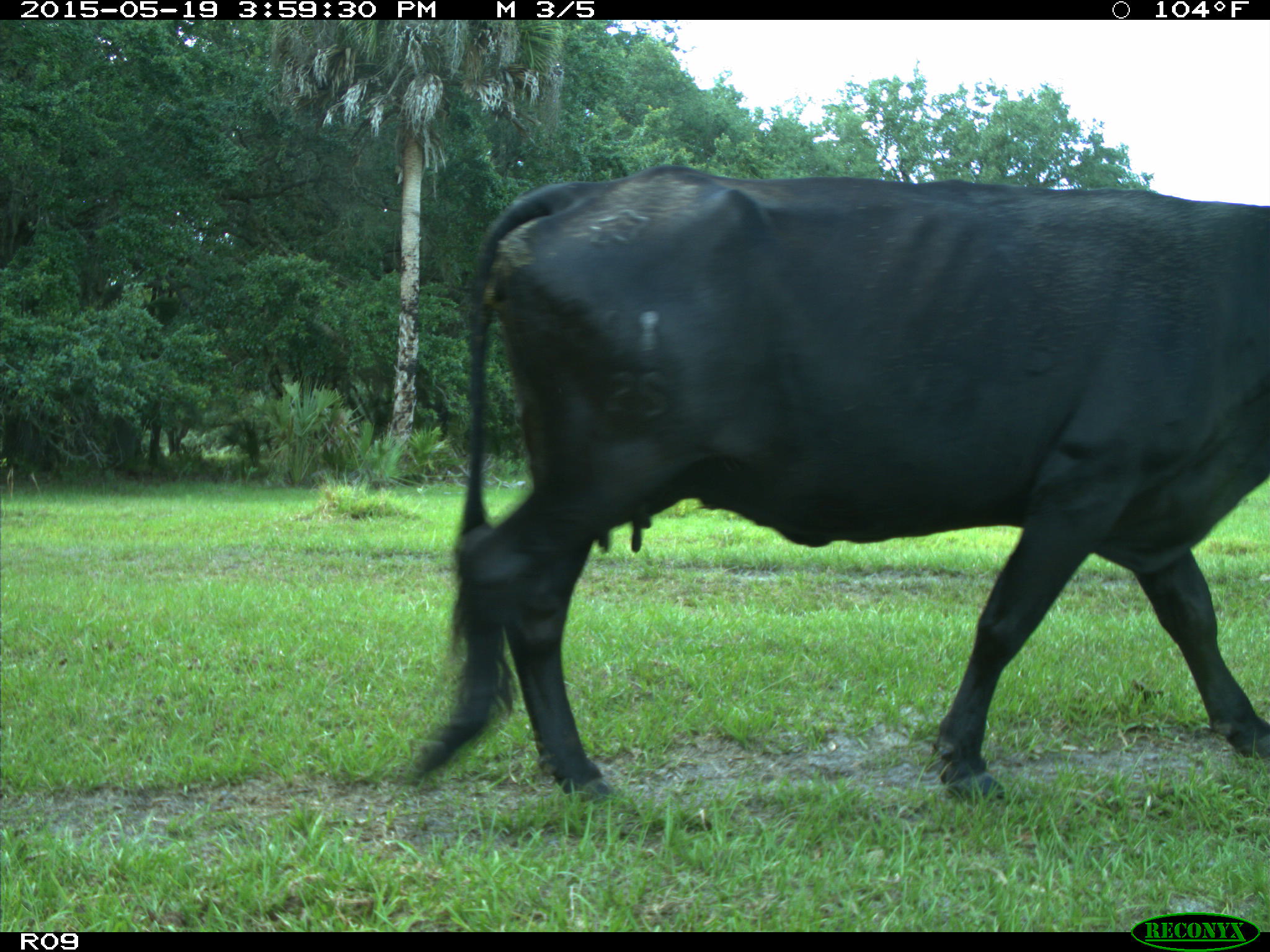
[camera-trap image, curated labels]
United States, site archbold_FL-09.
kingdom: Animalia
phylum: Chordata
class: Mammalia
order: Artiodactyla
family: Bovidae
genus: Bos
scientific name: Bos taurus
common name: domestic cow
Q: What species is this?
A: Bos taurus (domestic cow).